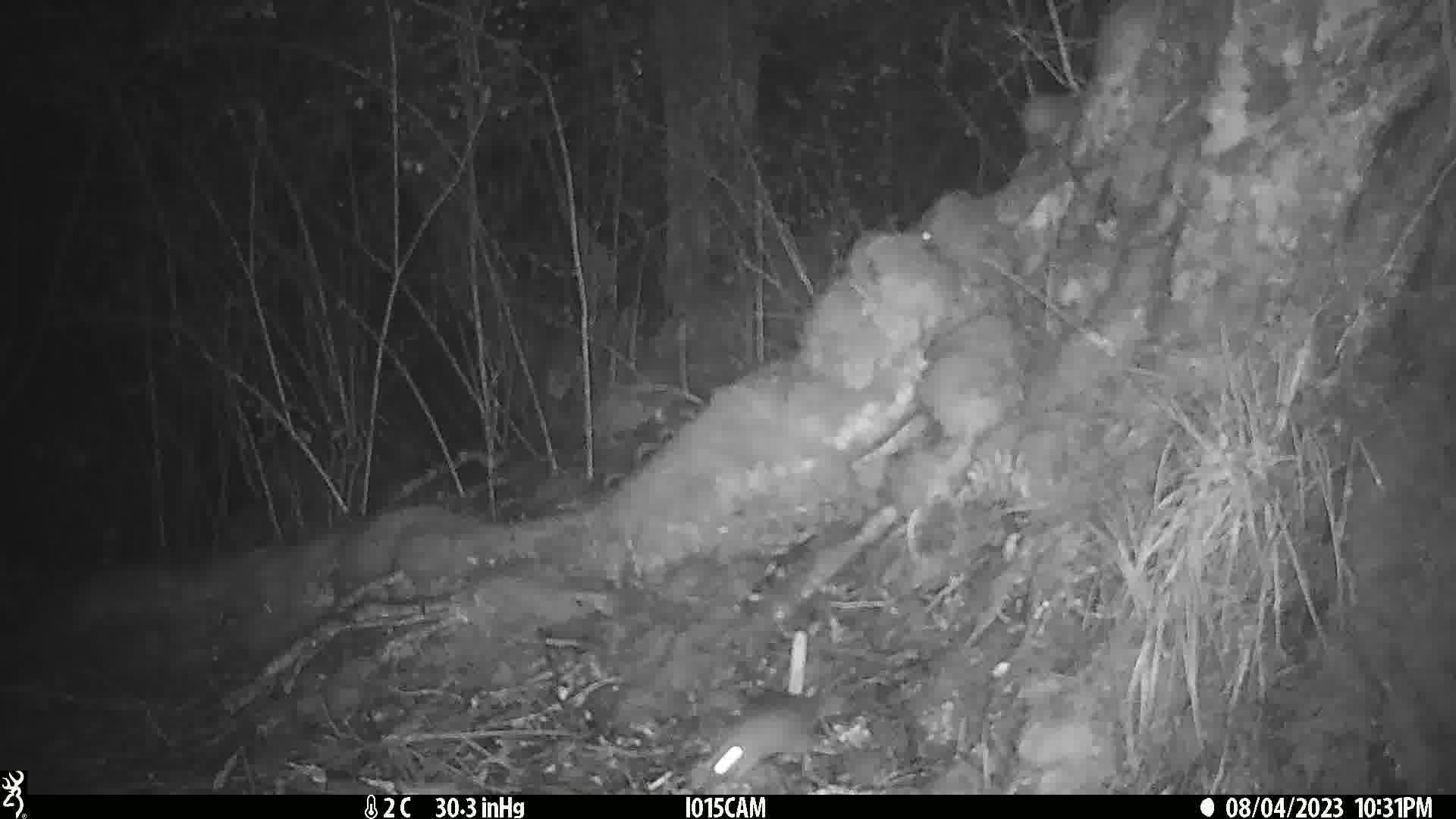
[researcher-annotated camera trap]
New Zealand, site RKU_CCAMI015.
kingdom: Animalia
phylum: Chordata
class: Mammalia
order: Rodentia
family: Muridae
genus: Rattus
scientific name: Rattus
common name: rat